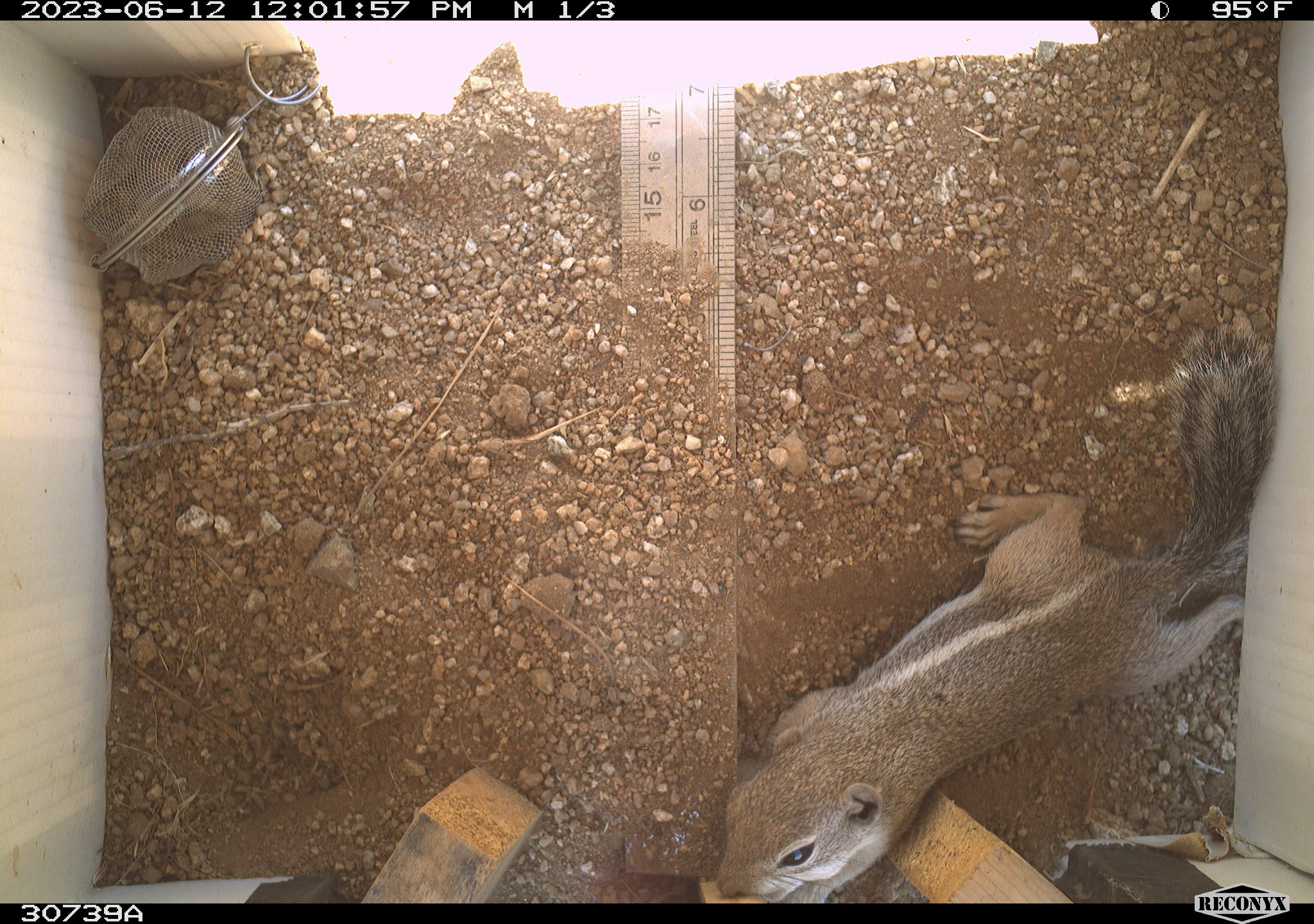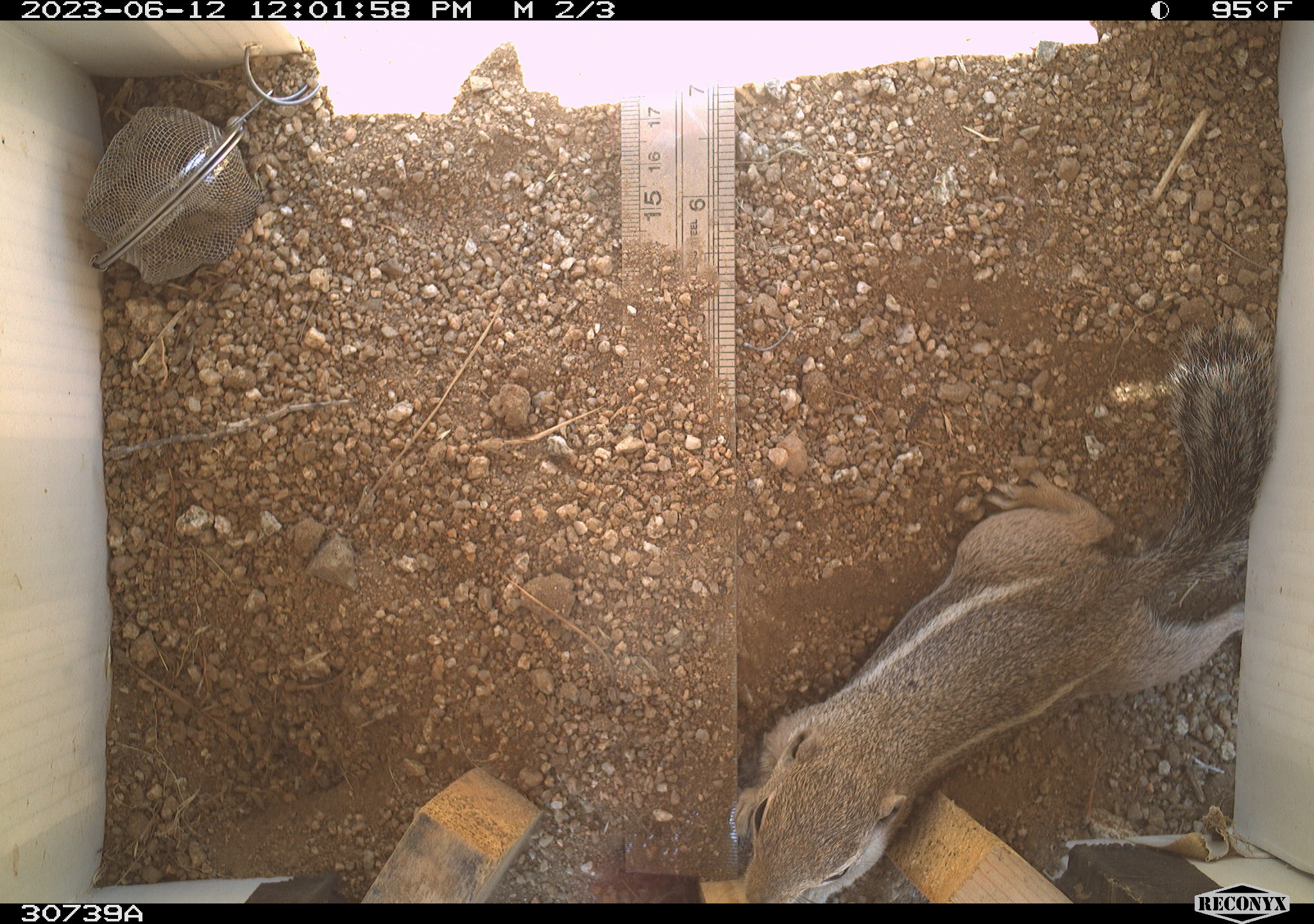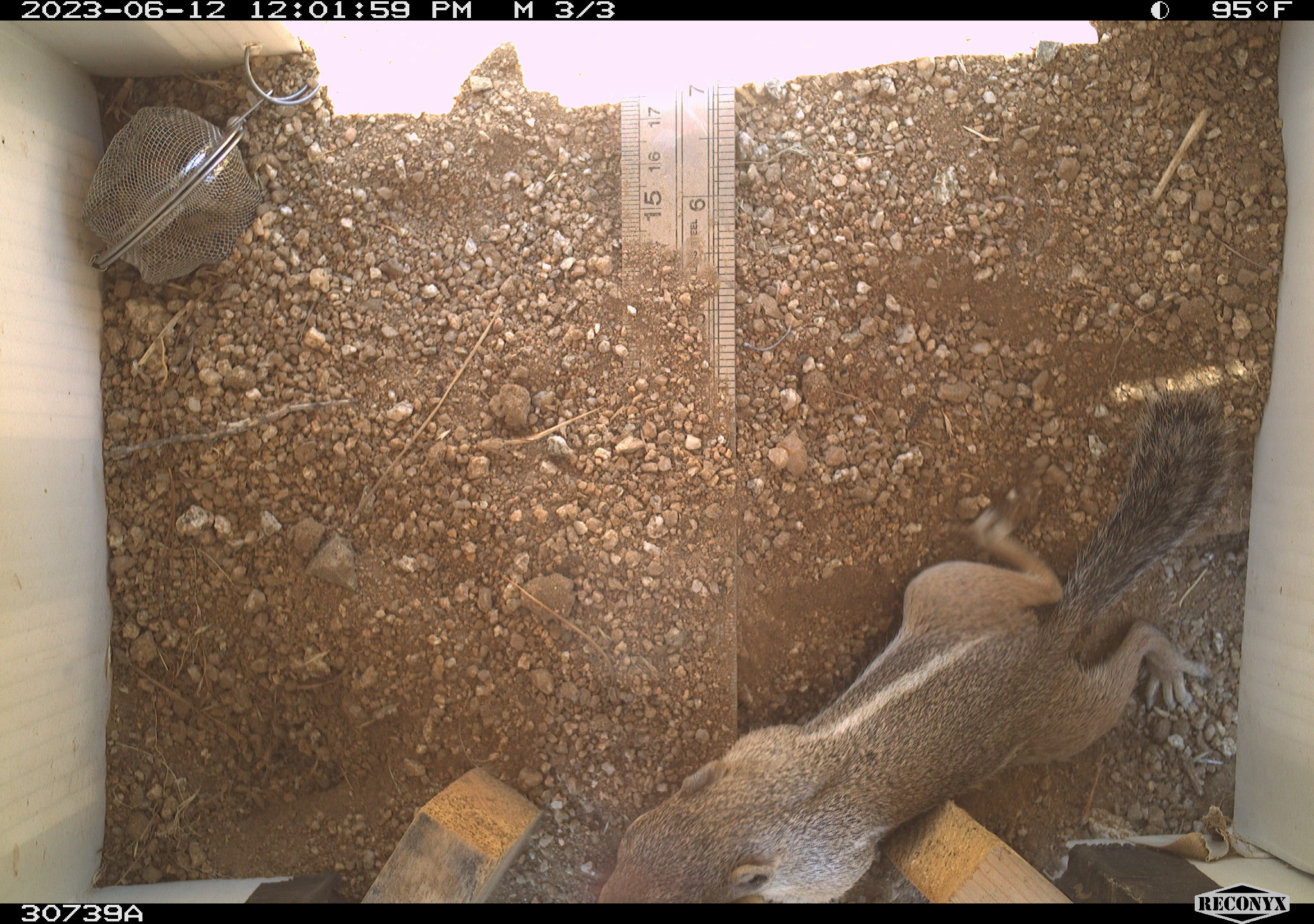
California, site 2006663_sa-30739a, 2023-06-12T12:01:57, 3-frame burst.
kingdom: Animalia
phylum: Chordata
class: Mammalia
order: Rodentia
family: Sciuridae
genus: Ammospermophilus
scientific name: Ammospermophilus leucurus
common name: white-tailed antelope squirrel